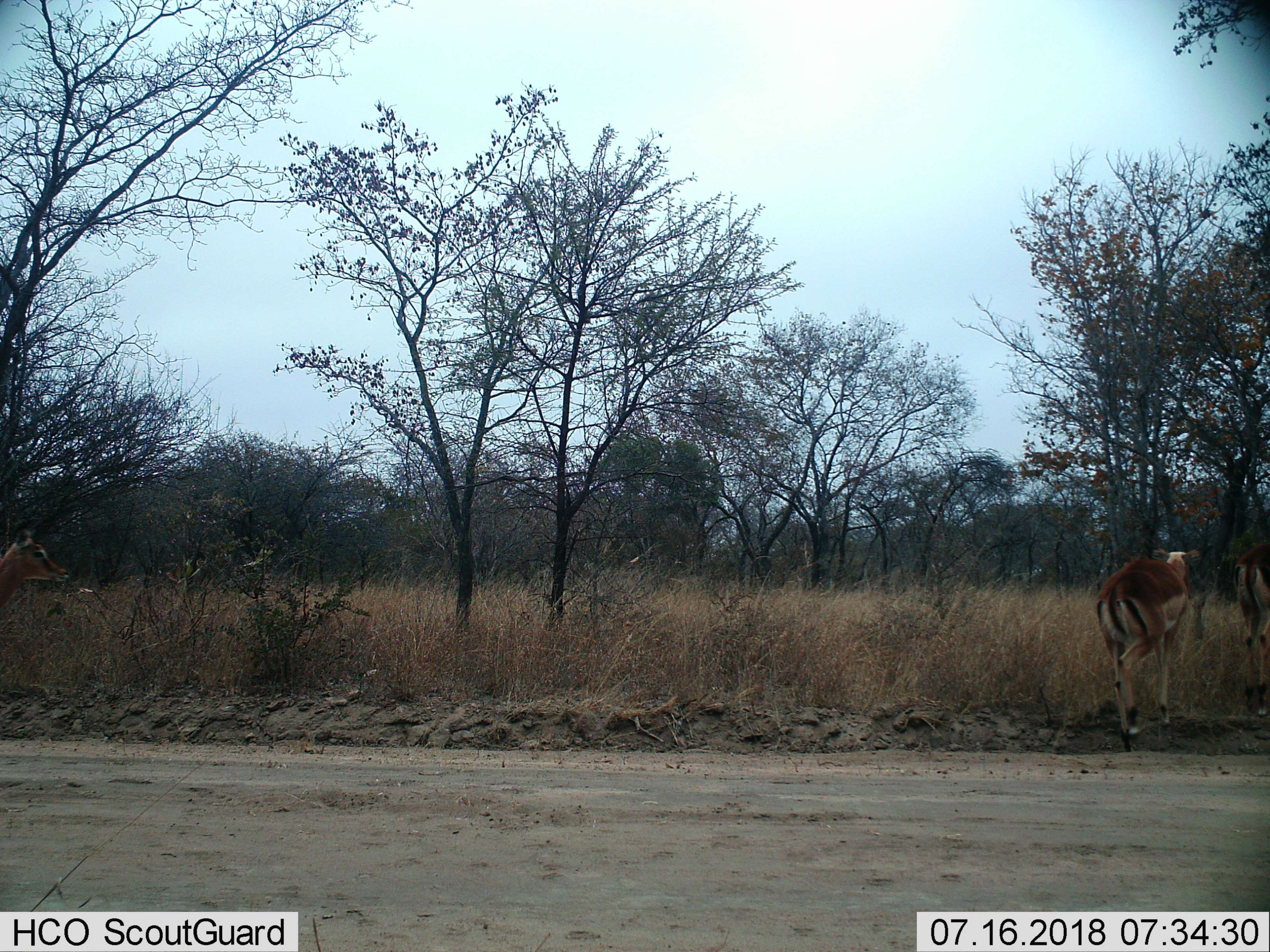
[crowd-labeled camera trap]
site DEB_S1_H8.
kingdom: Animalia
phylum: Chordata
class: Mammalia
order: Artiodactyla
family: Bovidae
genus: Aepyceros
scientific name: Aepyceros melampus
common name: impala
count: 3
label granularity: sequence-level